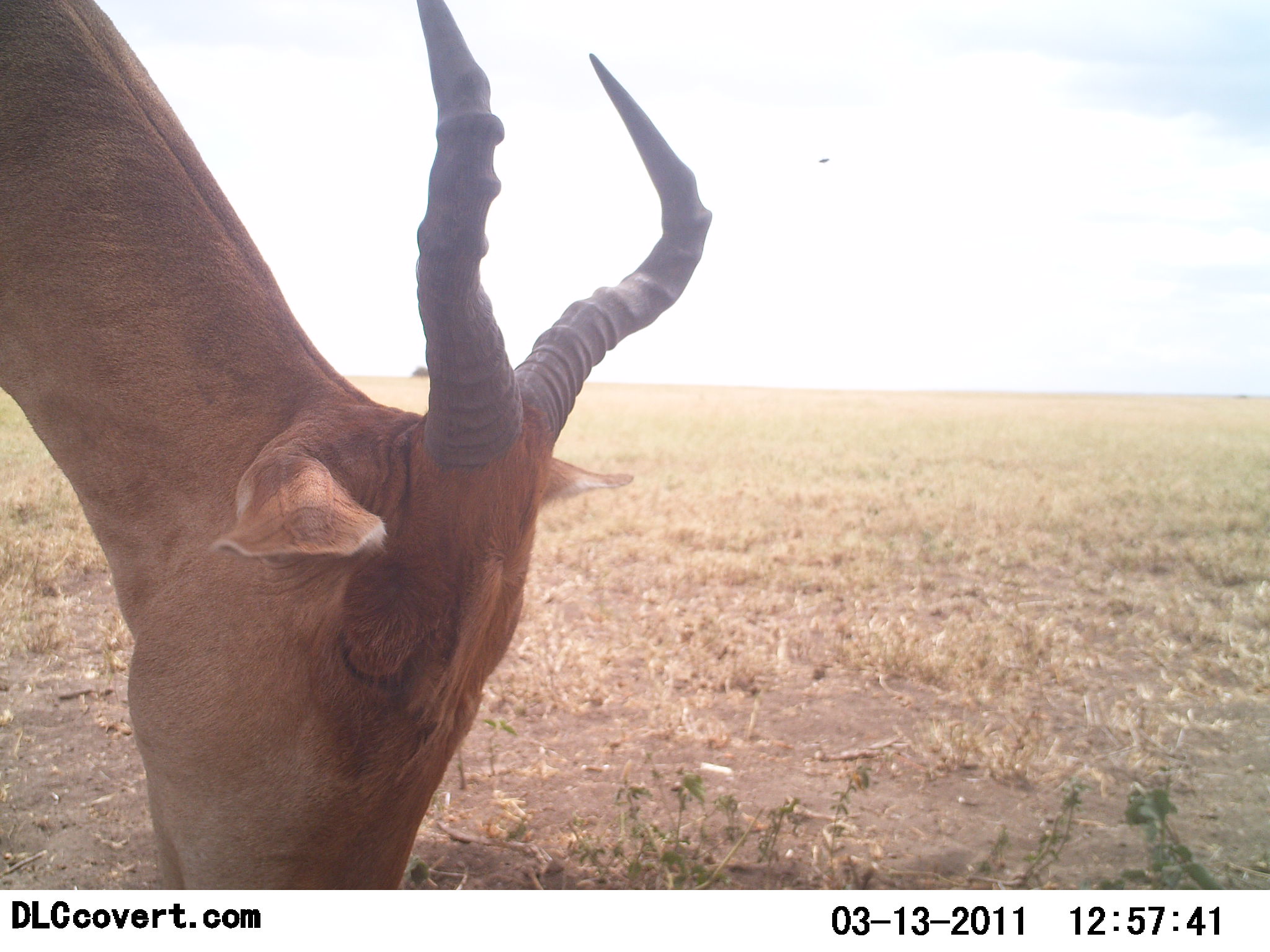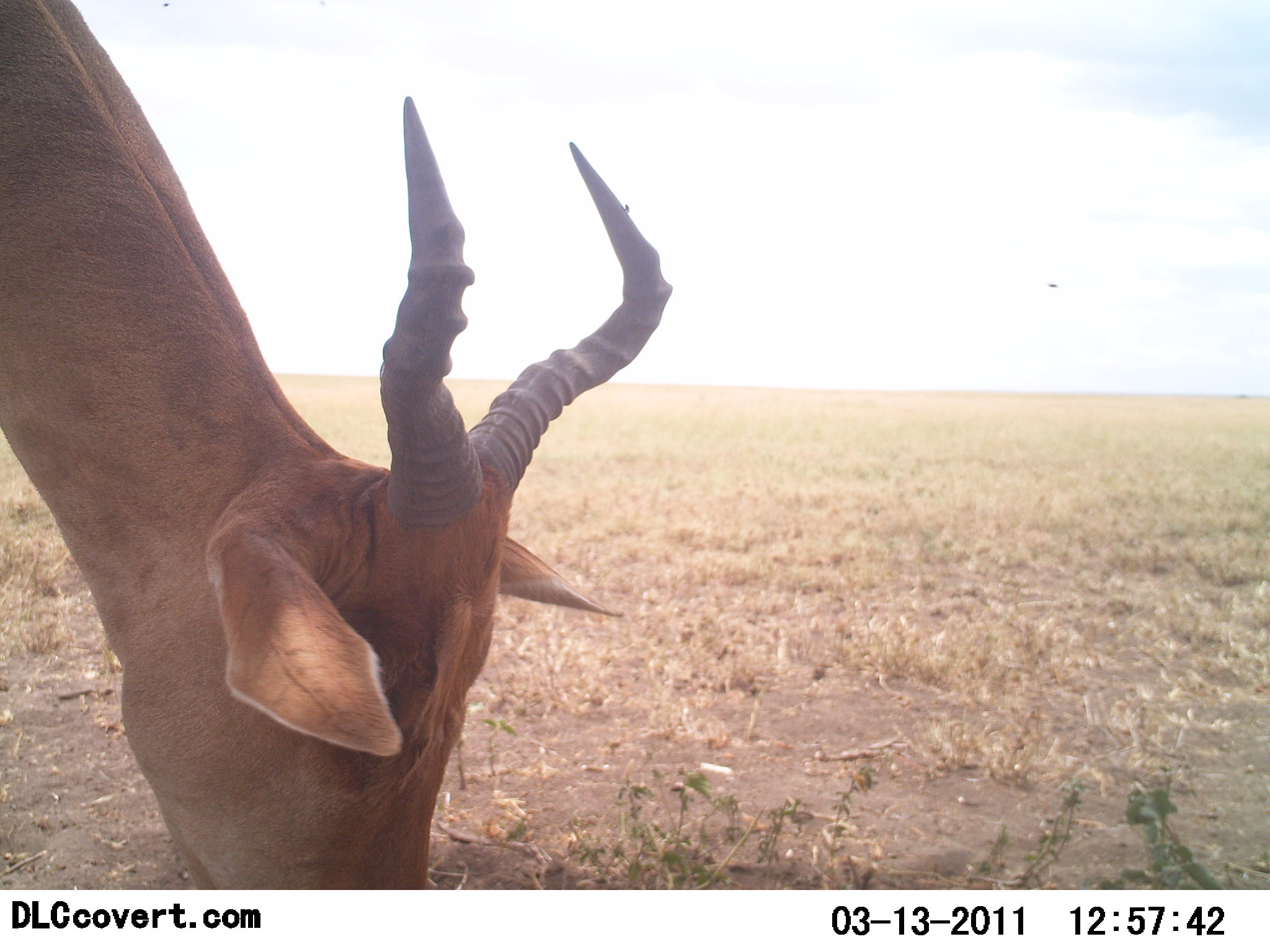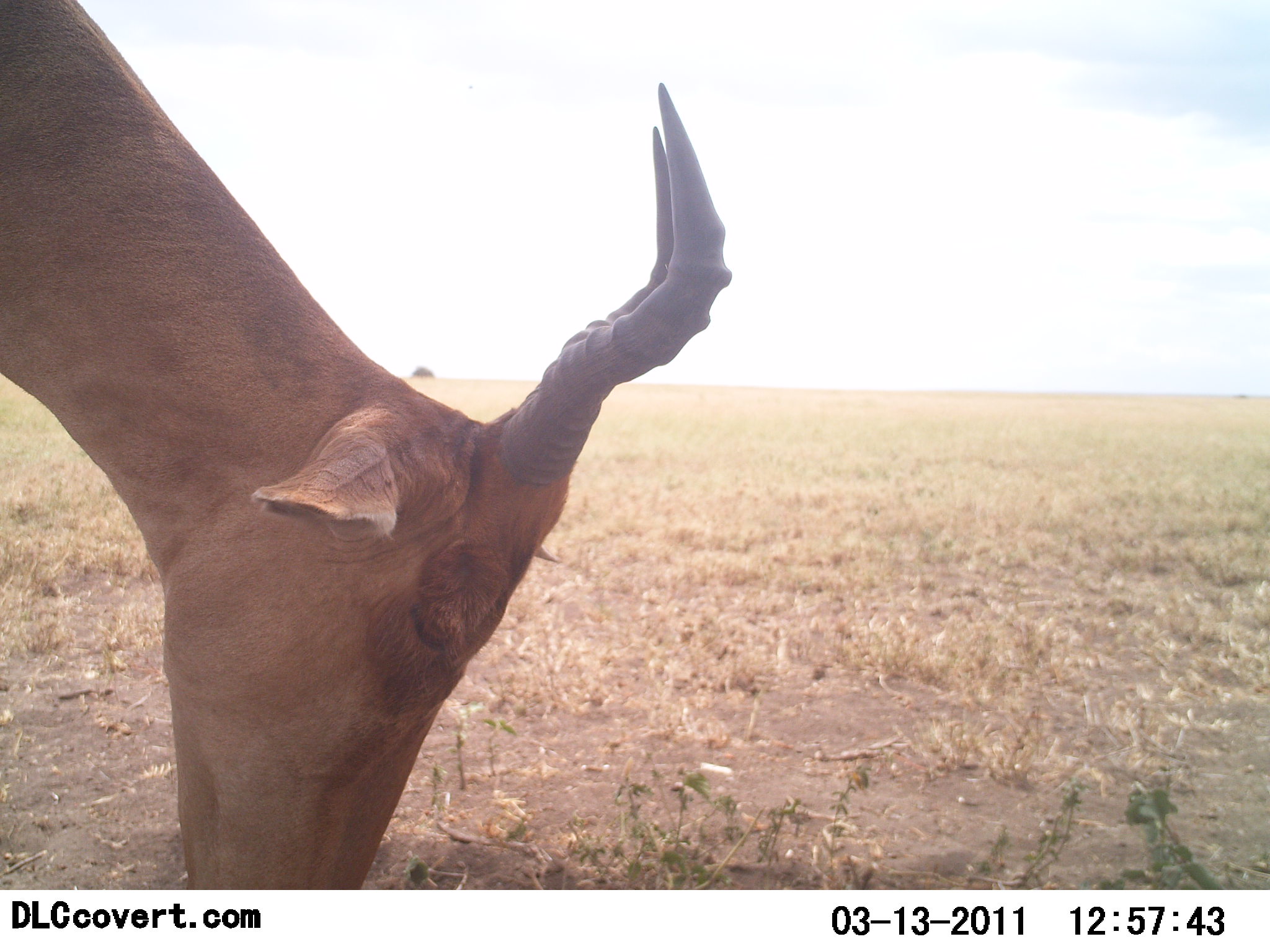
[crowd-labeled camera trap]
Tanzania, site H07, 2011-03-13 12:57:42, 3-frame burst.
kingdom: Animalia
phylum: Chordata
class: Mammalia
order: Artiodactyla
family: Bovidae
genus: Alcelaphus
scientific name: Alcelaphus buselaphus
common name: hartebeest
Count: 1.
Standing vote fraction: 0%.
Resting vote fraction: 0%.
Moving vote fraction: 8%.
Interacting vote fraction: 0%.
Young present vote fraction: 0%.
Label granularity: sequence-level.